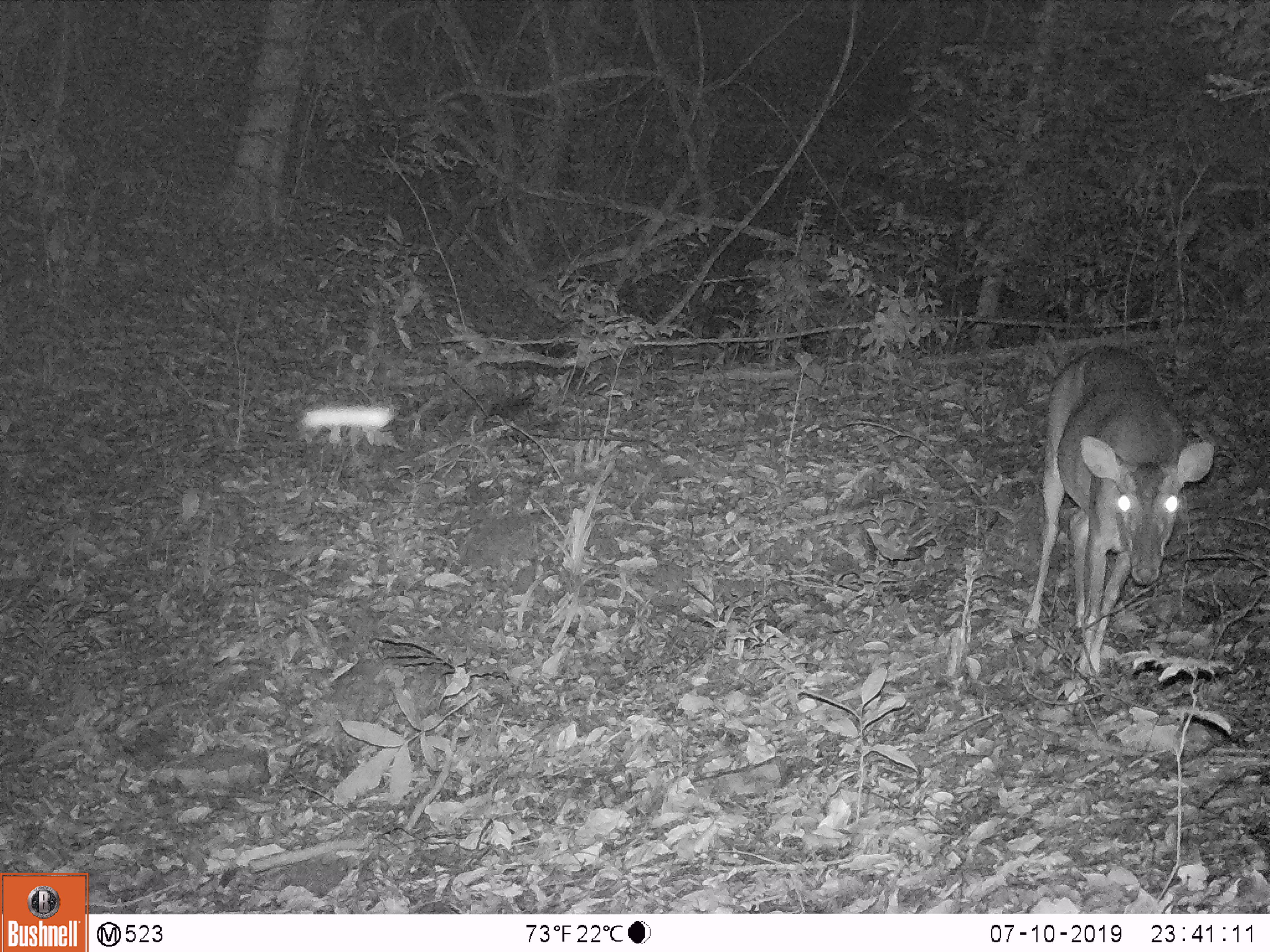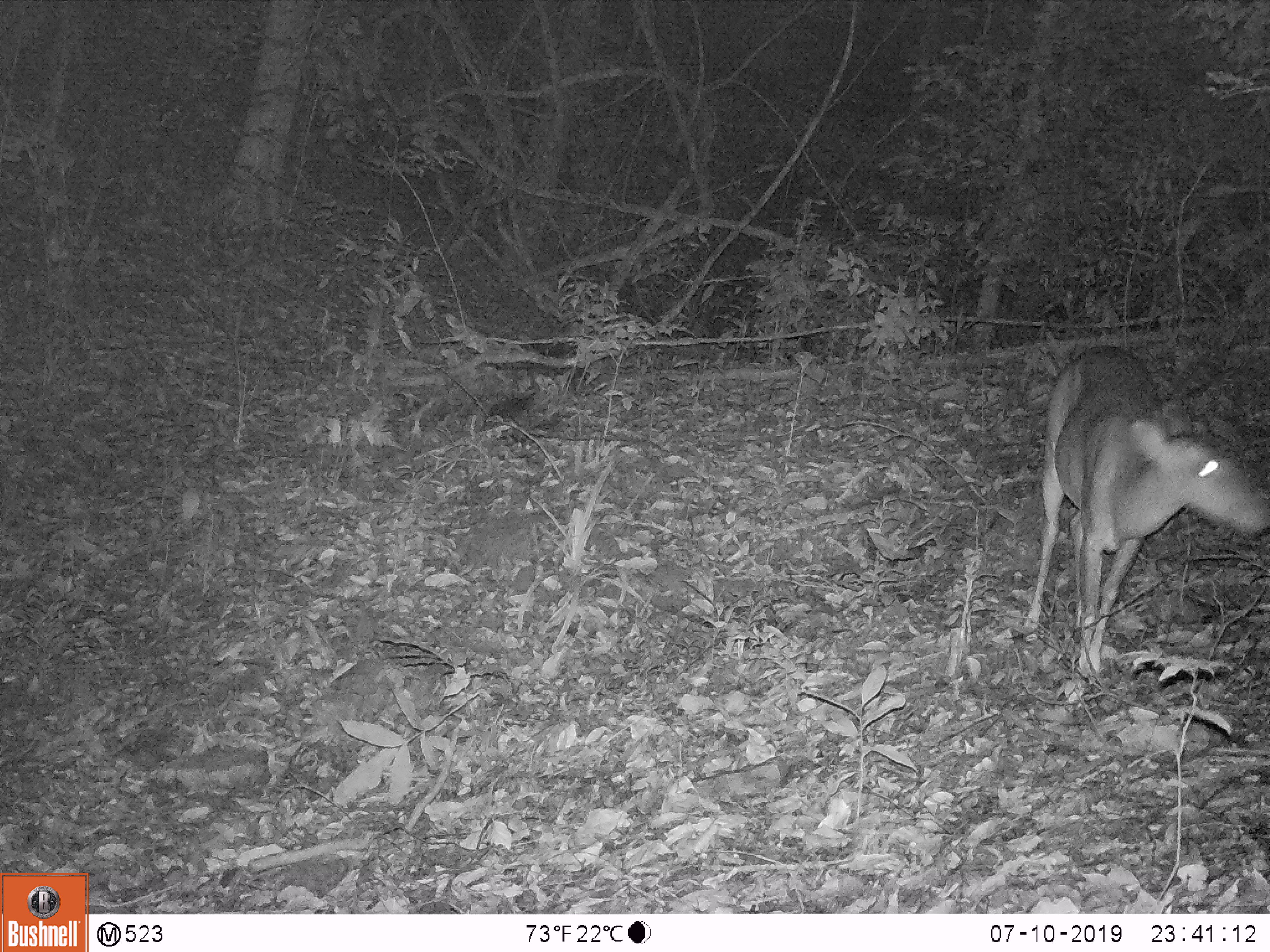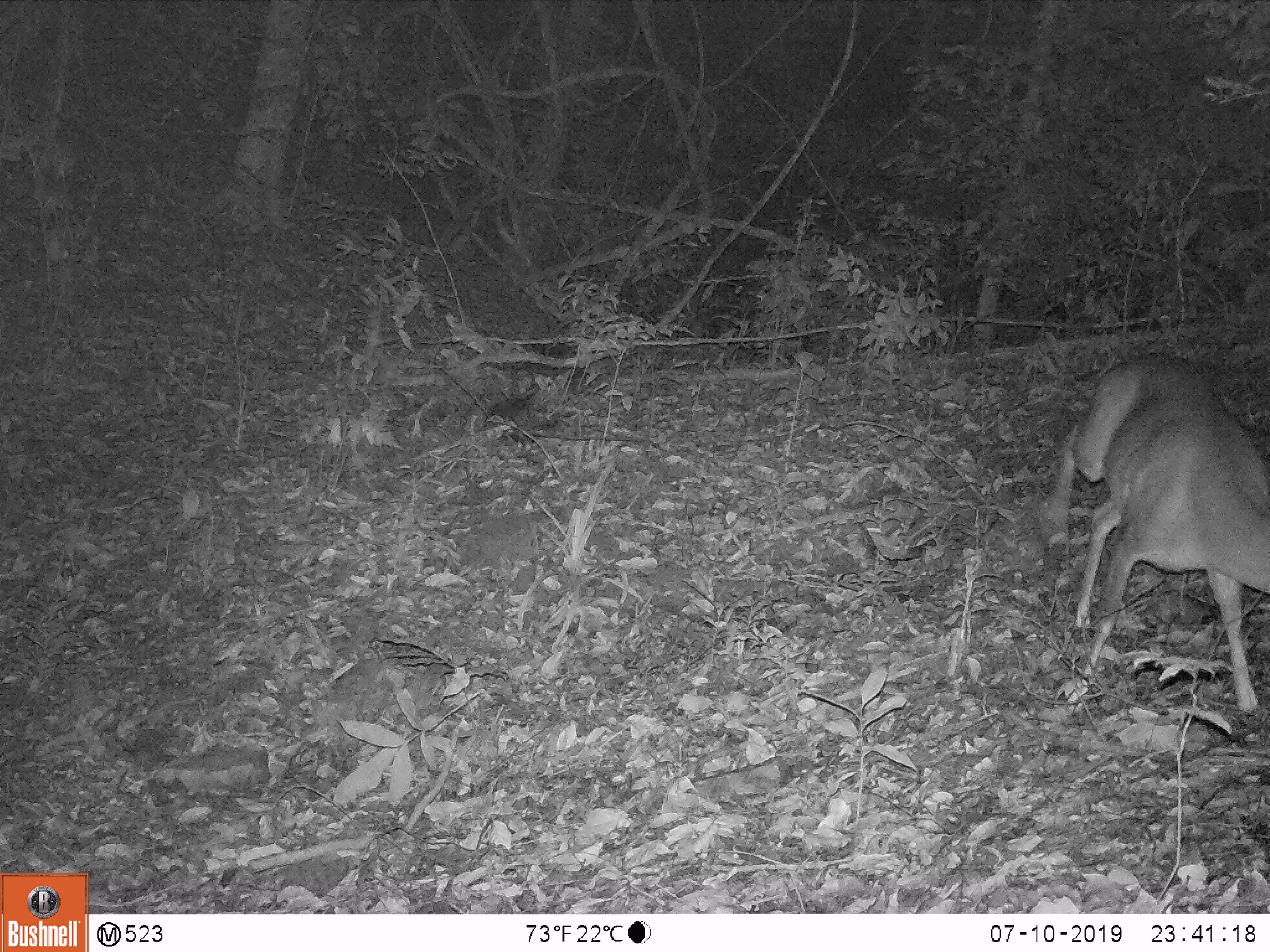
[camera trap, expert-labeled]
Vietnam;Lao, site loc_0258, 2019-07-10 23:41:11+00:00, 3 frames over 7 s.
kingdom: Animalia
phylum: Chordata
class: Mammalia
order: Artiodactyla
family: Cervidae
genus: Muntiacus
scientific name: Muntiacus vuquangensis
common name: large-antlered muntjac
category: large antlered muntjac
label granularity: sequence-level